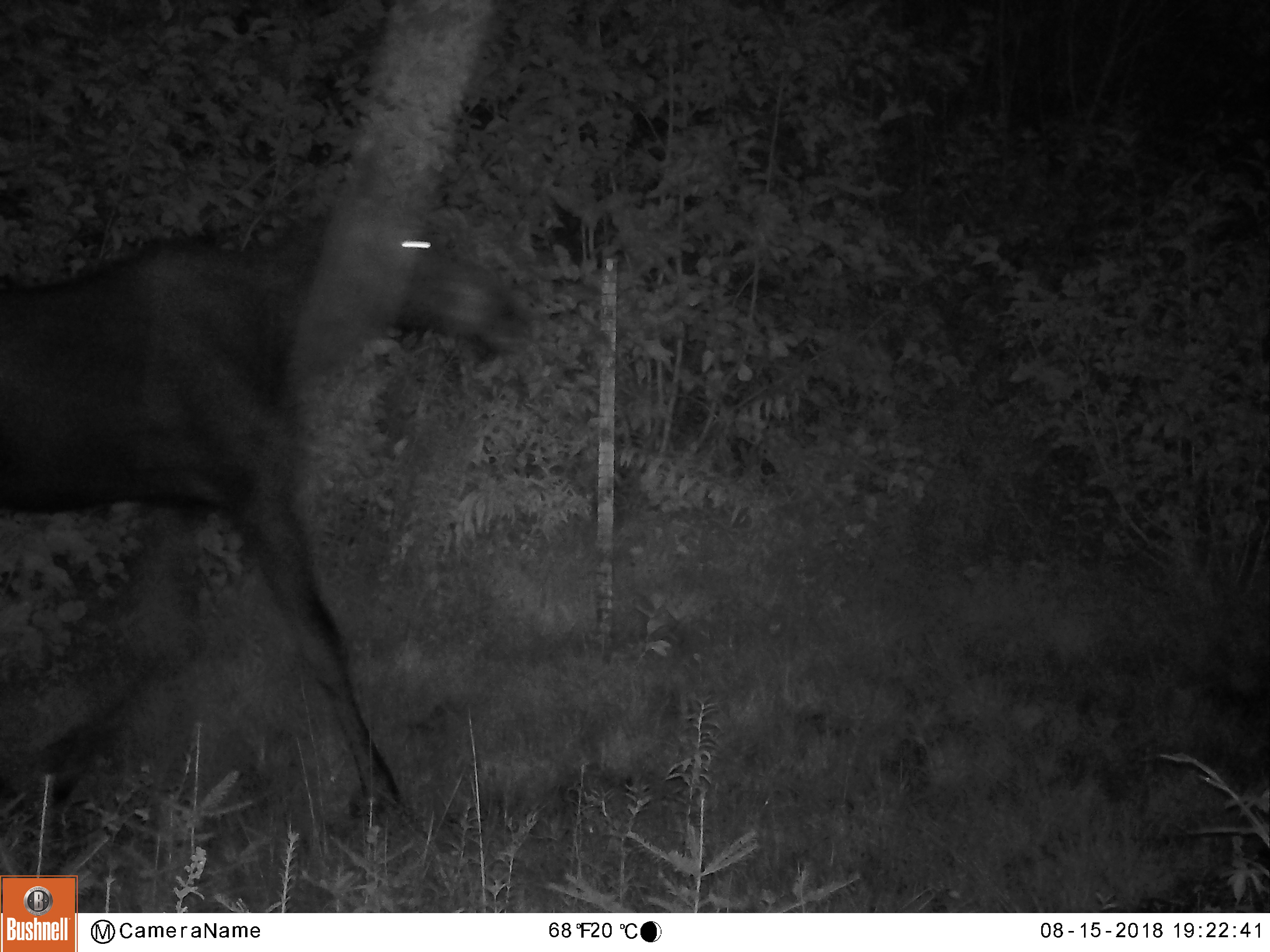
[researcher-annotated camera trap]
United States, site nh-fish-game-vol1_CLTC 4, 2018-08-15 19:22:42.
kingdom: Animalia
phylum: Chordata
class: Mammalia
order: Artiodactyla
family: Cervidae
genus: Alces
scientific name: Alces alces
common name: moose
Moose (Alces alces).